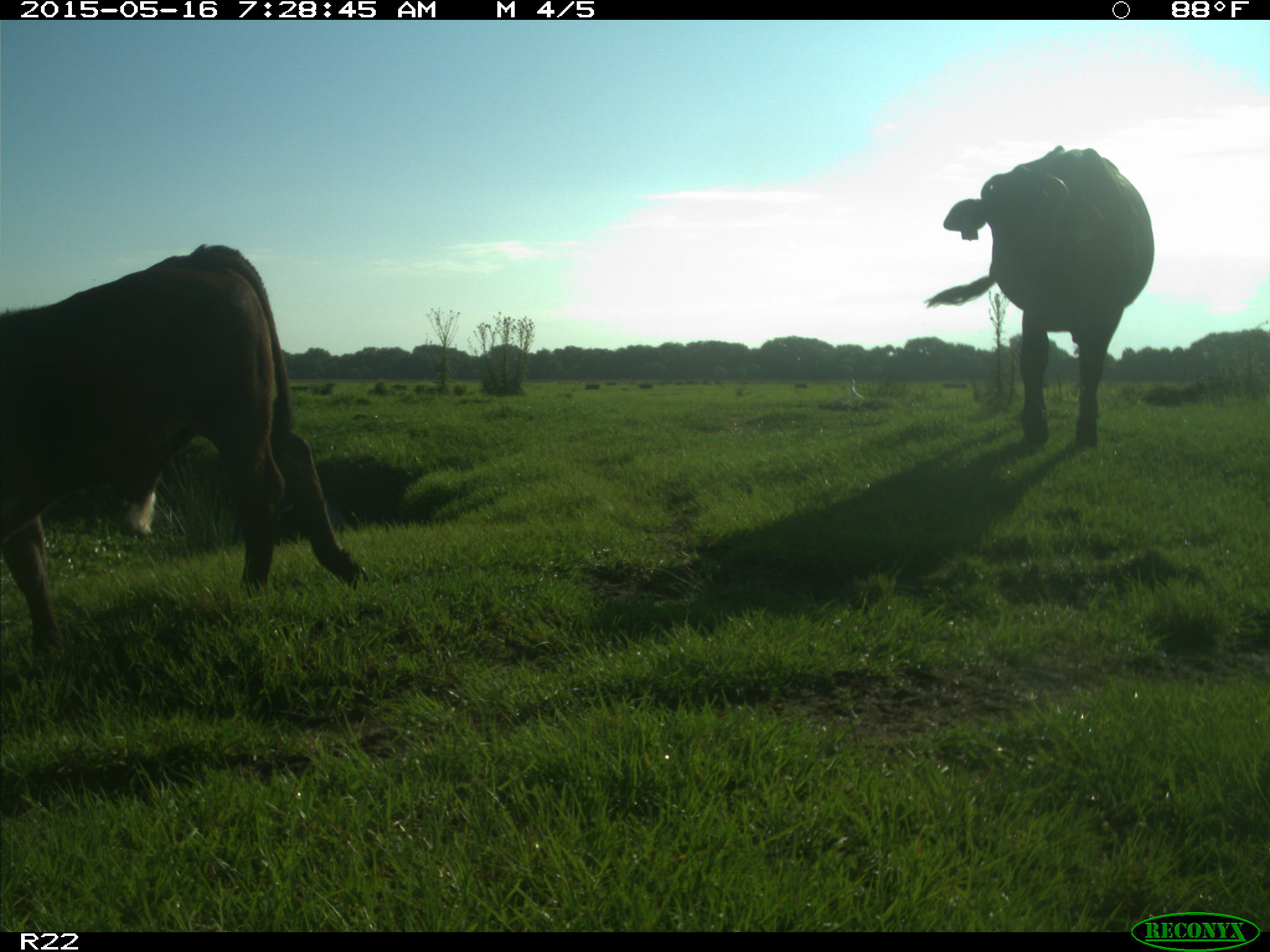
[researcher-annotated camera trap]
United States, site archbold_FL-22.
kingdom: Animalia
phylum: Chordata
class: Mammalia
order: Artiodactyla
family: Bovidae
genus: Bos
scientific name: Bos taurus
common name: domestic cow